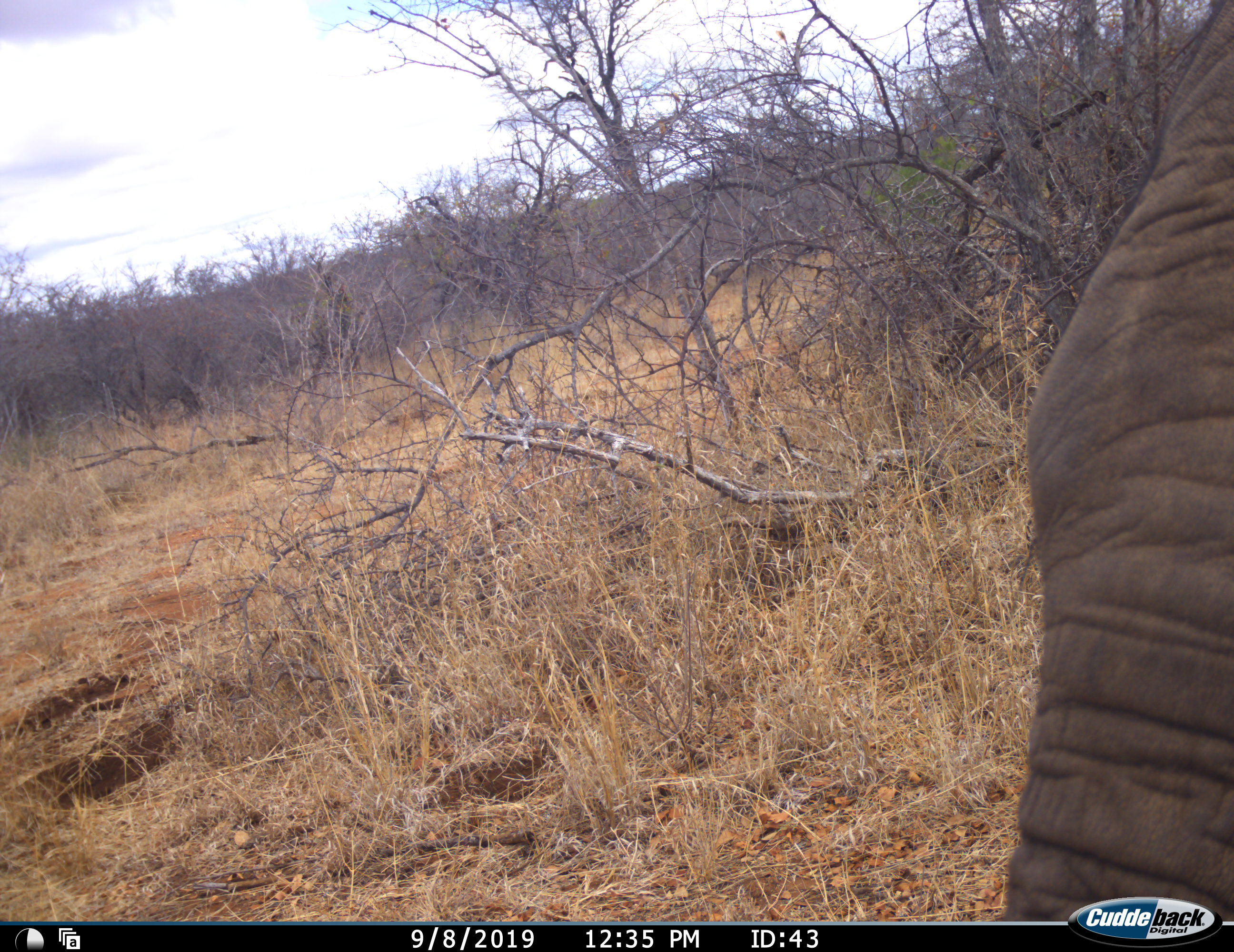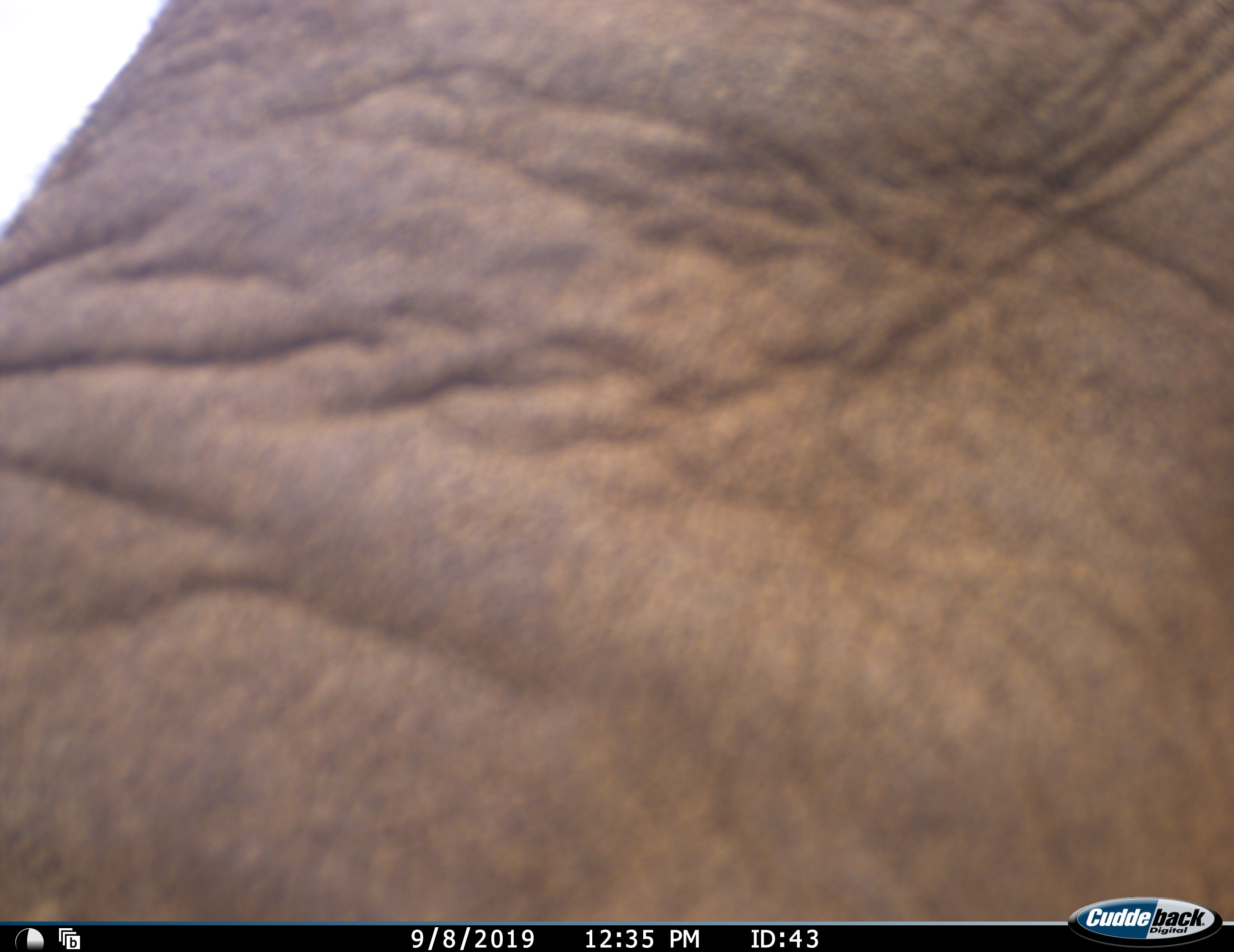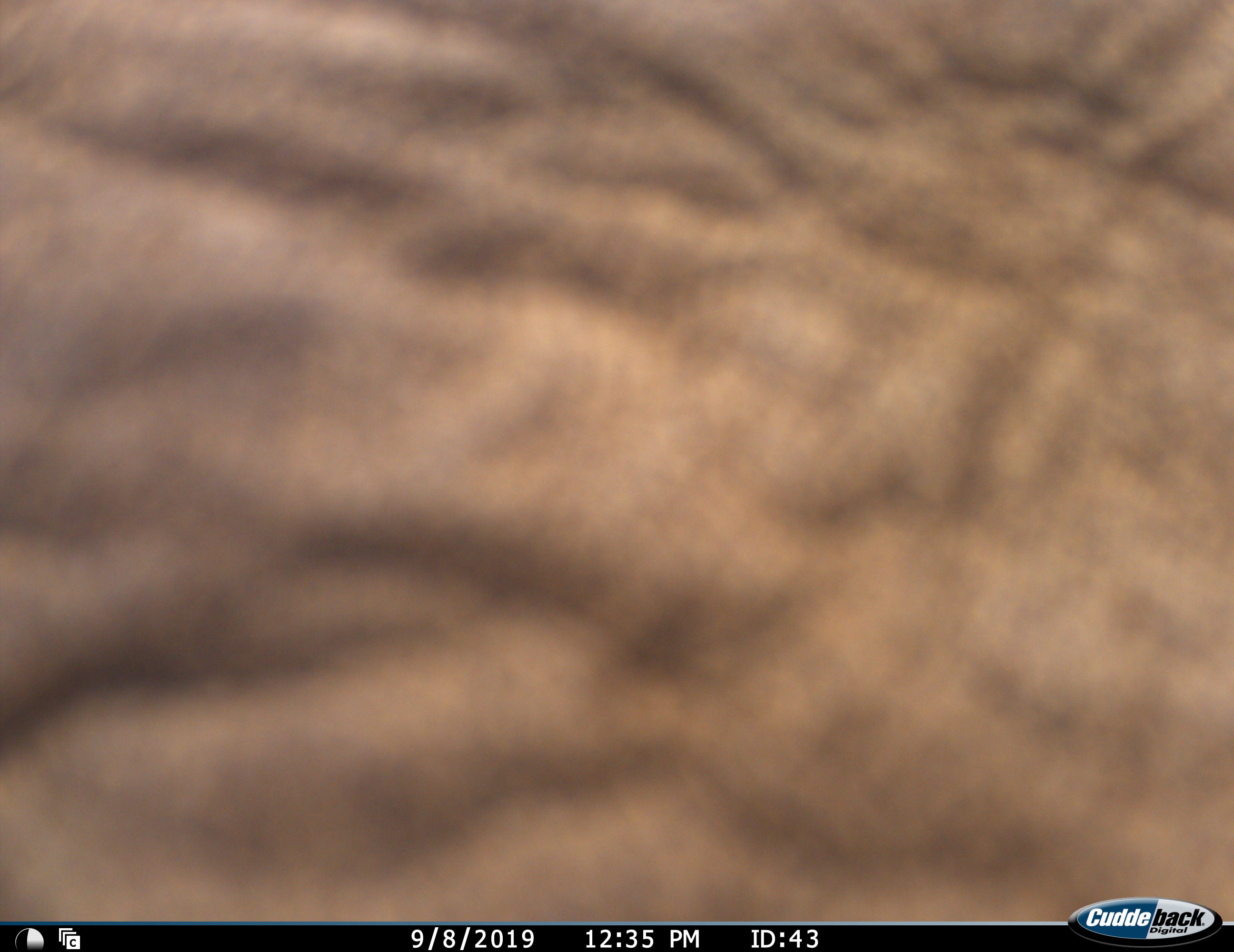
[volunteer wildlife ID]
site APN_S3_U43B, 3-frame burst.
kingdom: Animalia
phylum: Chordata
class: Mammalia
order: Proboscidea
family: Elephantidae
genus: Loxodonta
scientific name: Loxodonta africana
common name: african bush elephant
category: elephant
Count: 1.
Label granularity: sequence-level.